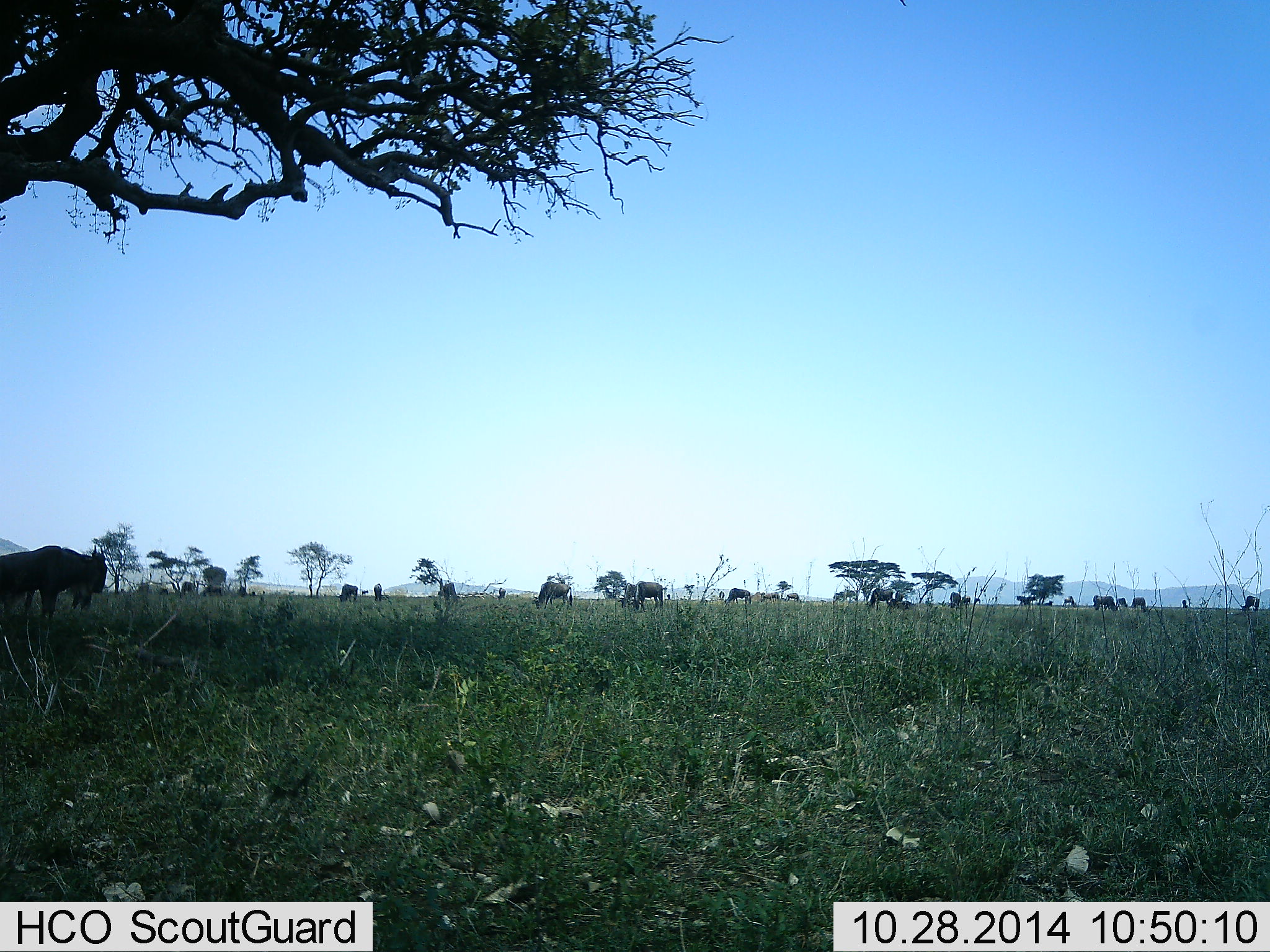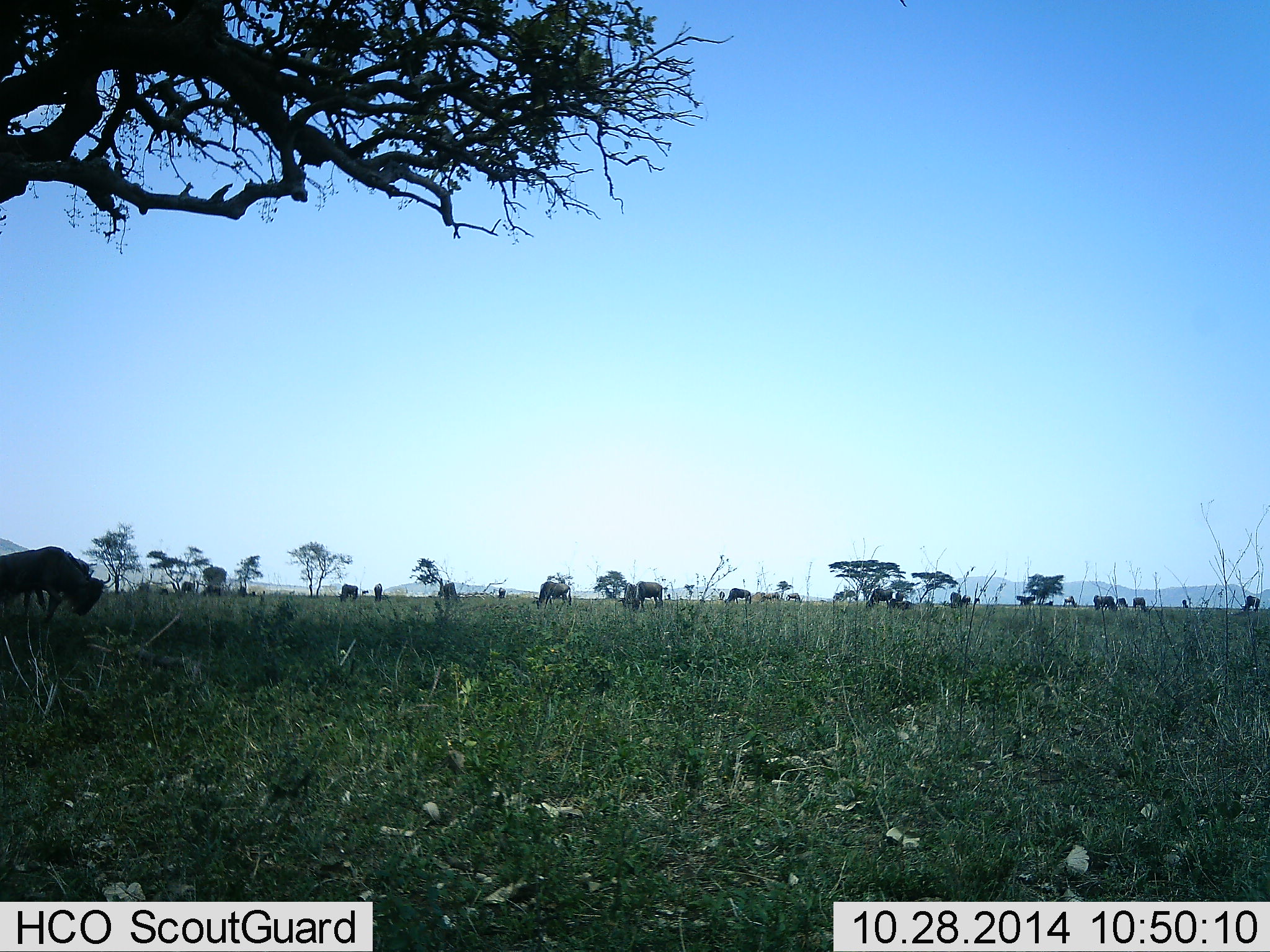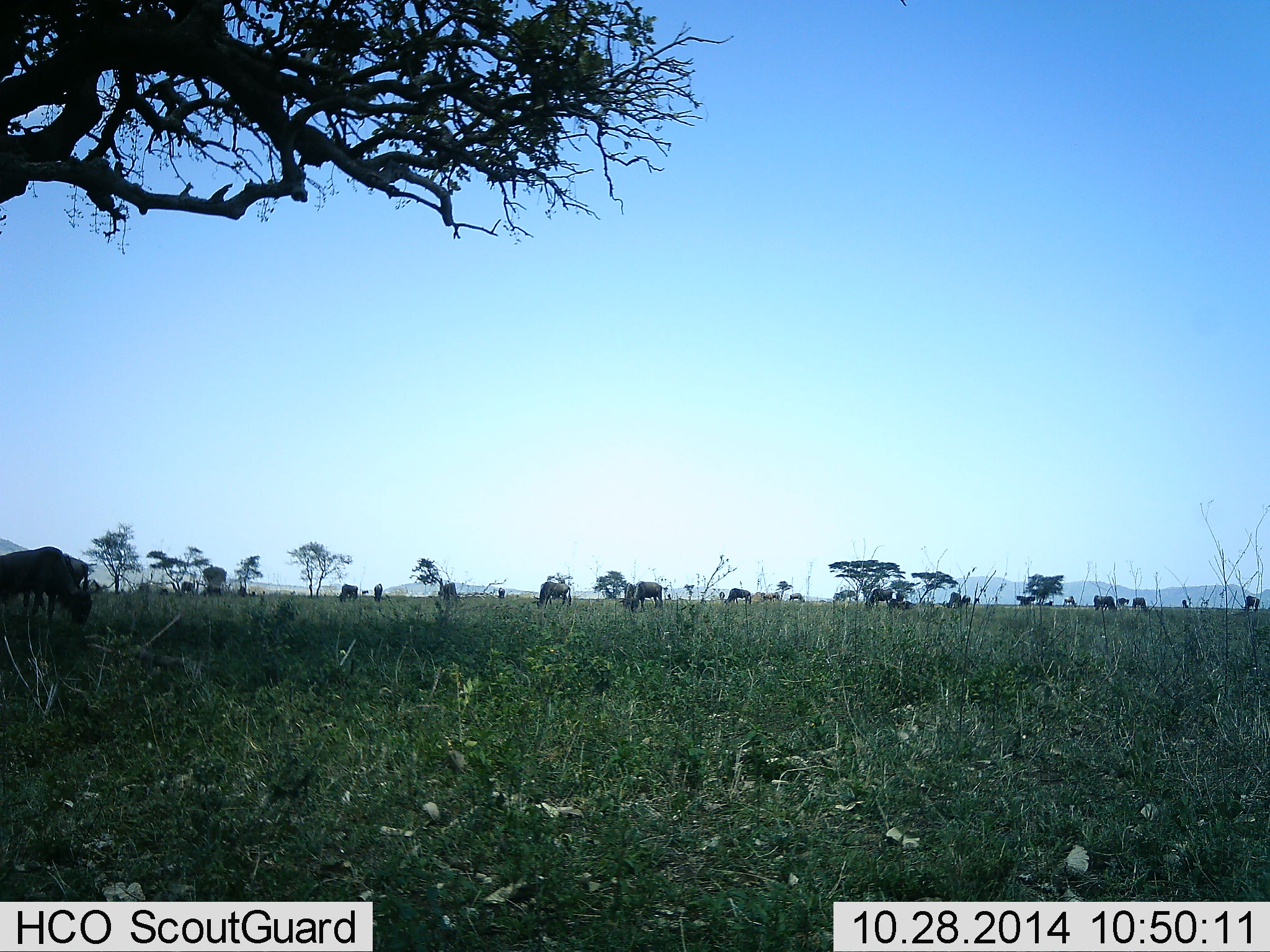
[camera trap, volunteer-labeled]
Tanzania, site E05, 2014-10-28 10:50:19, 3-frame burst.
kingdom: Animalia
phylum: Chordata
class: Mammalia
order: Artiodactyla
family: Bovidae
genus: Connochaetes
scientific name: Connochaetes taurinus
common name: blue wildebeest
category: wildebeest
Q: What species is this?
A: Wildebeest (blue wildebeest) (Connochaetes taurinus).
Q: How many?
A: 11-50.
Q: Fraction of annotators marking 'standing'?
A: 50%.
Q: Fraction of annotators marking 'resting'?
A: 10%.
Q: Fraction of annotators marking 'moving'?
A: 10%.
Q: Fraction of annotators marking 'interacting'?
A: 10%.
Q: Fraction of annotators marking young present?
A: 10%.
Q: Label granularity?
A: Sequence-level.